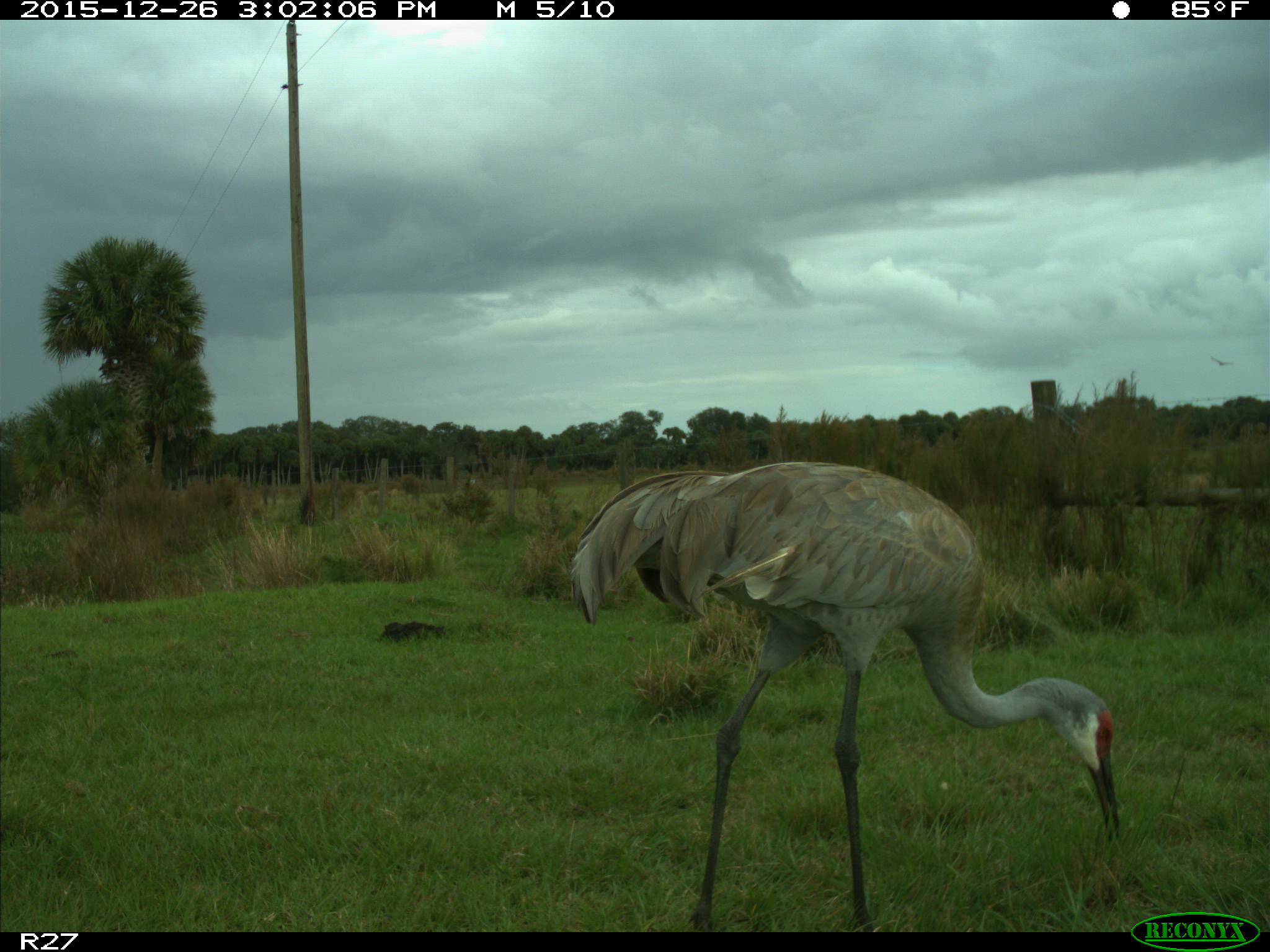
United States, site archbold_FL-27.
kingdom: Animalia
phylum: Chordata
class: Aves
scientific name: Aves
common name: birds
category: unidentified bird